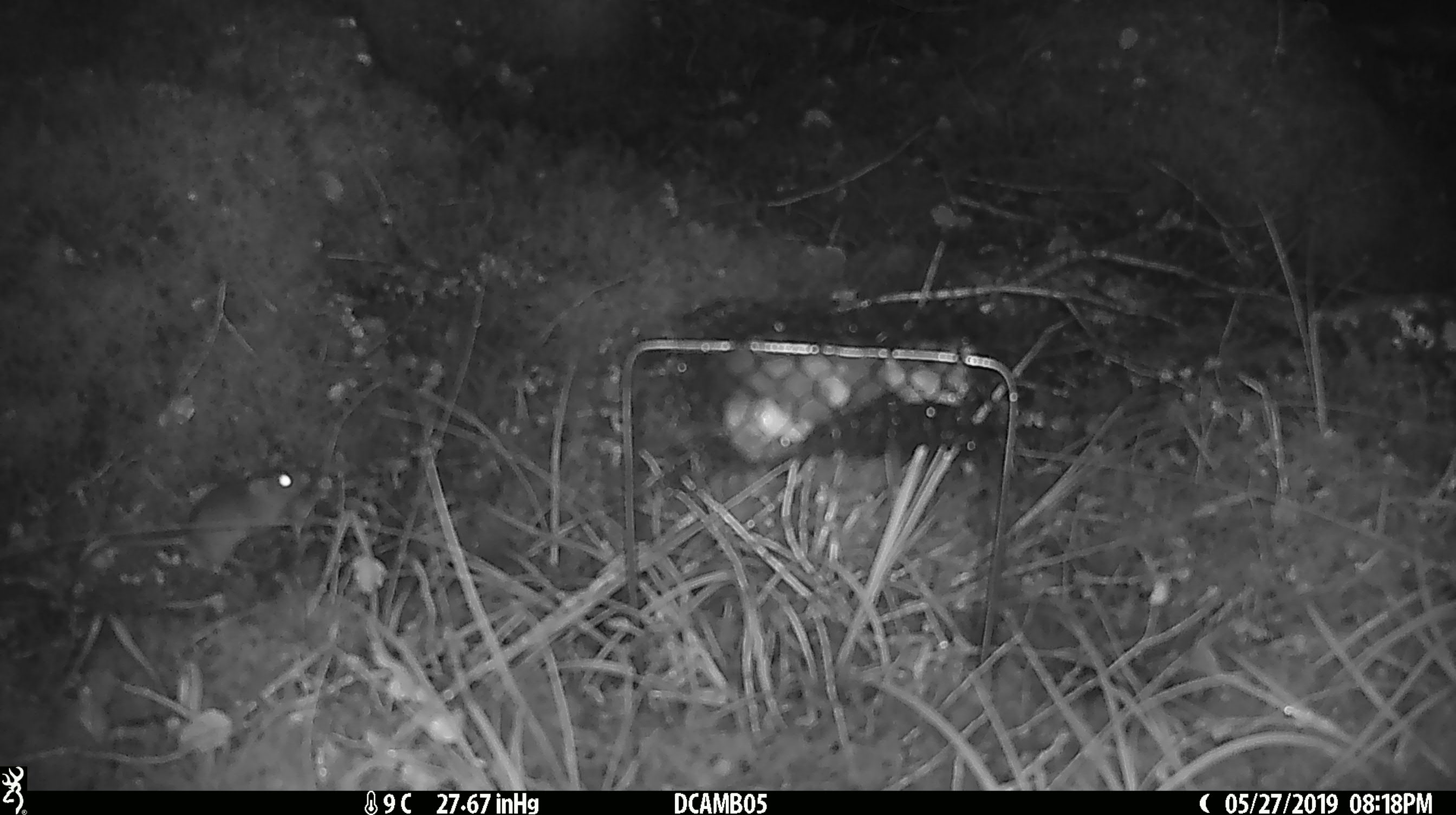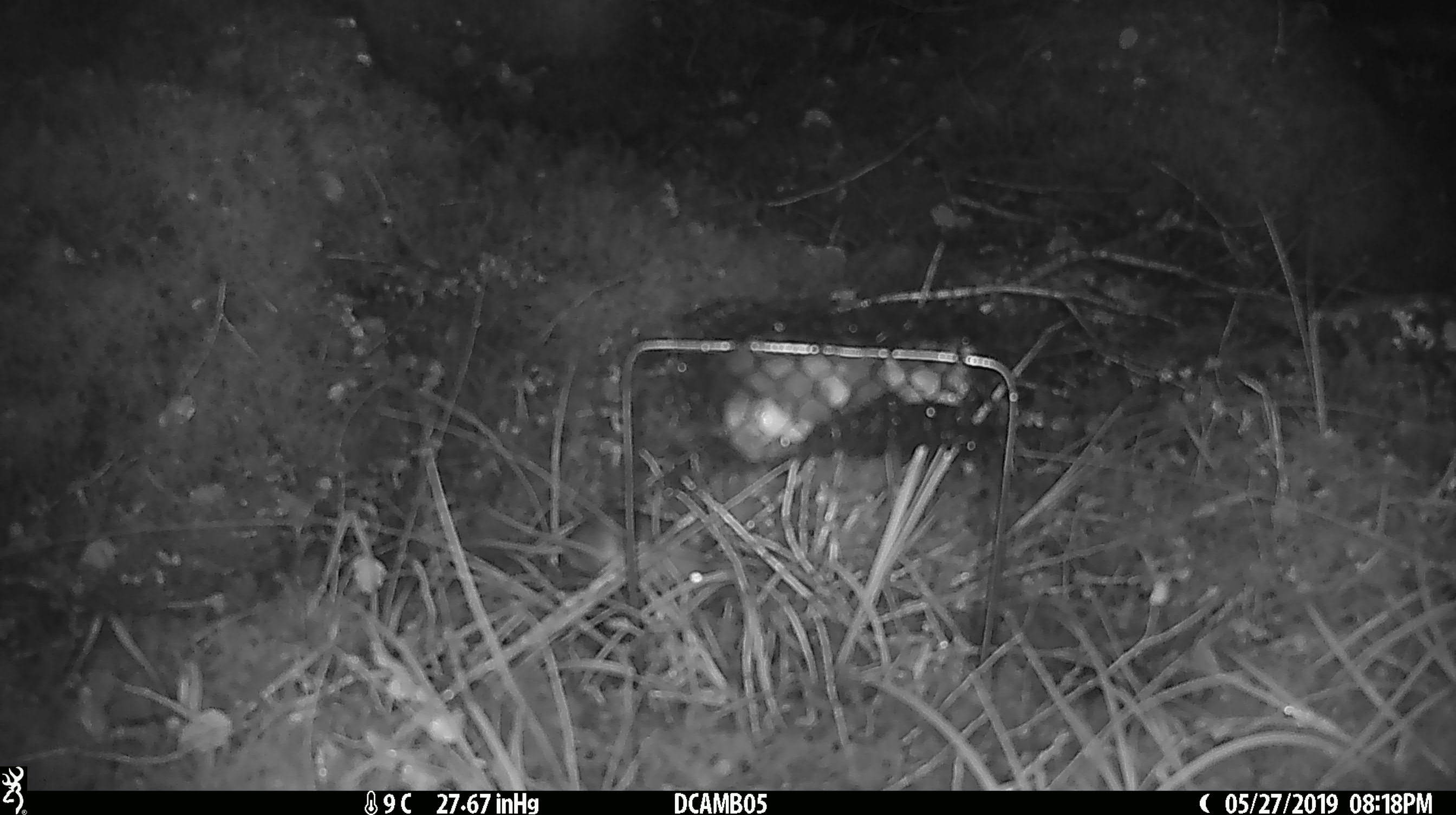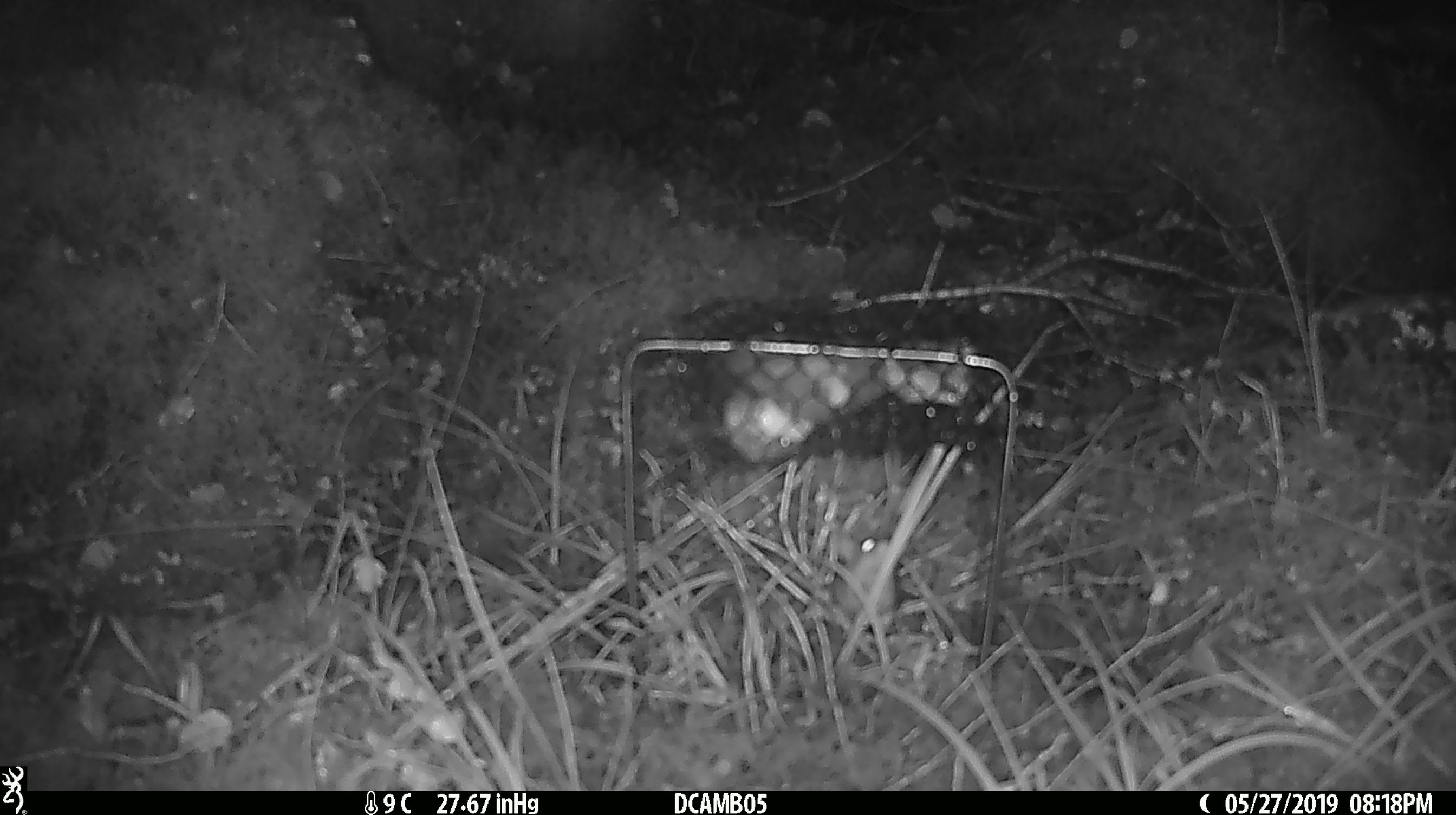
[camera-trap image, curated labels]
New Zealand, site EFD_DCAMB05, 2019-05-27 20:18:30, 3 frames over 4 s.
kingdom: Animalia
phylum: Chordata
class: Mammalia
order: Rodentia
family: Muridae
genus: Mus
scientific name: Mus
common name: mouse